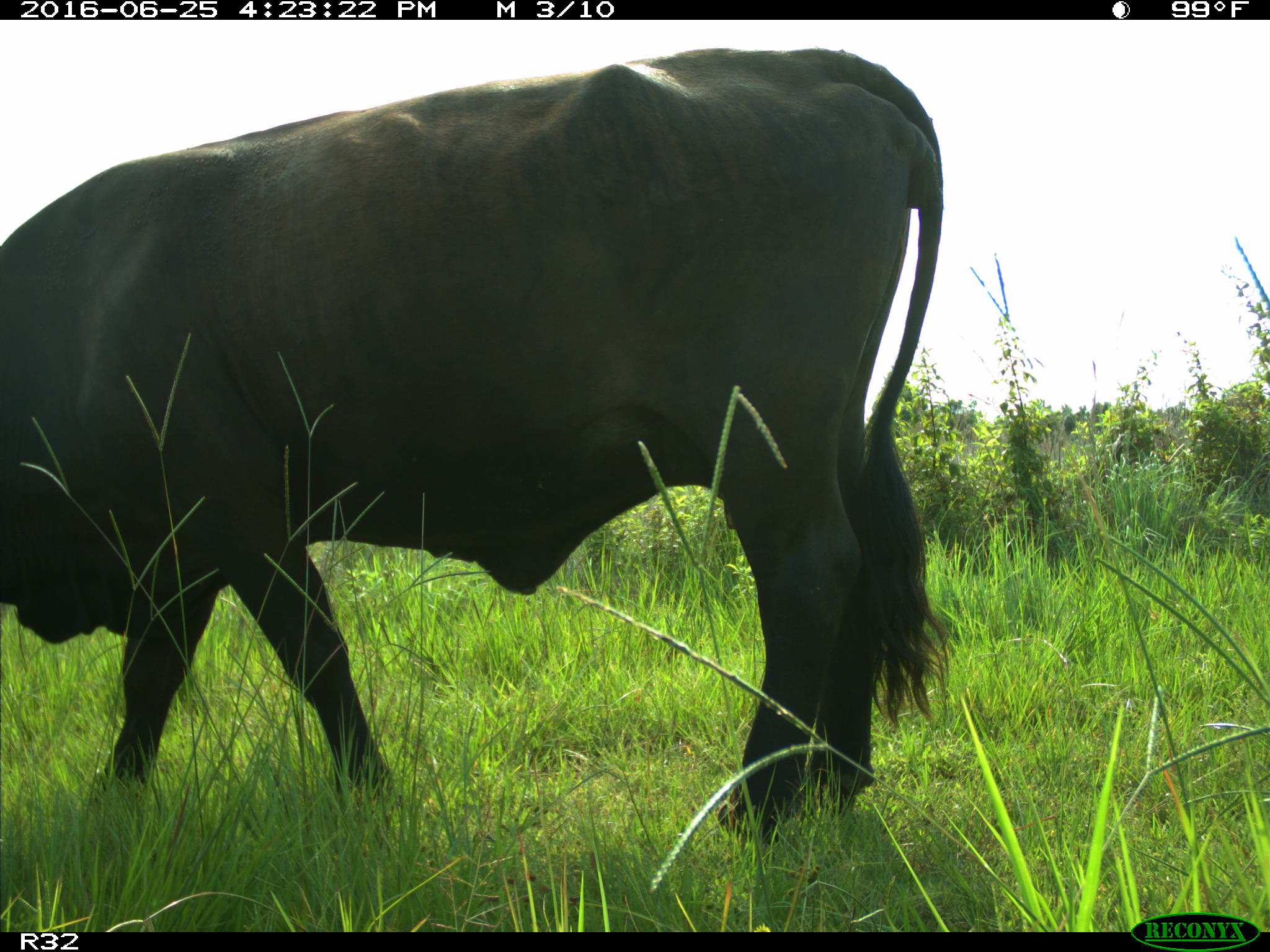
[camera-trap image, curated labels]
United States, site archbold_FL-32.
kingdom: Animalia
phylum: Chordata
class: Mammalia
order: Artiodactyla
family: Bovidae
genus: Bos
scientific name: Bos taurus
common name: domestic cow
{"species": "Bos taurus (domestic cow)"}